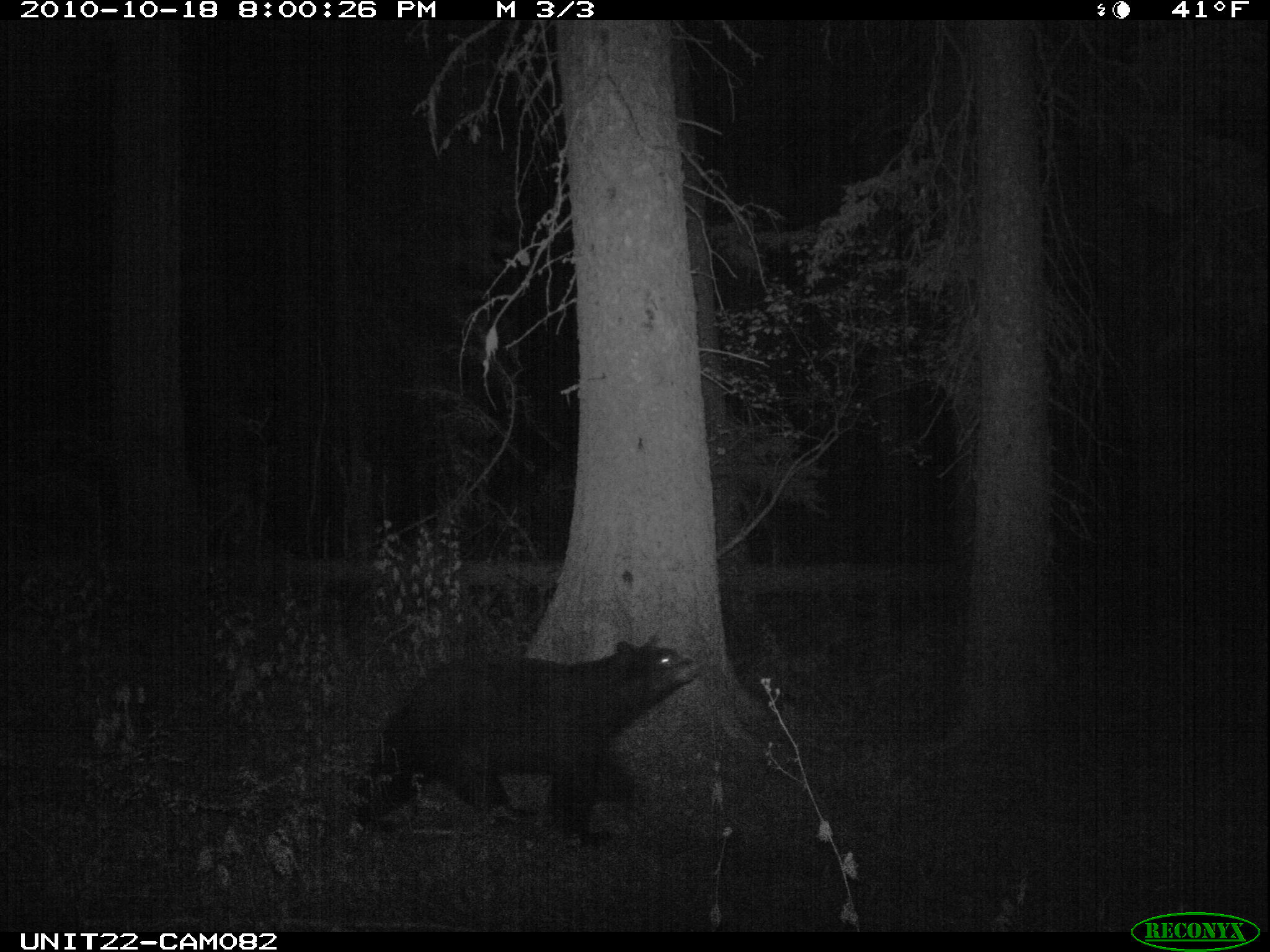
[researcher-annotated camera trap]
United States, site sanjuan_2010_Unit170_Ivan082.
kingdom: Animalia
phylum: Chordata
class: Mammalia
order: Carnivora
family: Ursidae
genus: Ursus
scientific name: Ursus americanus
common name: american black bear